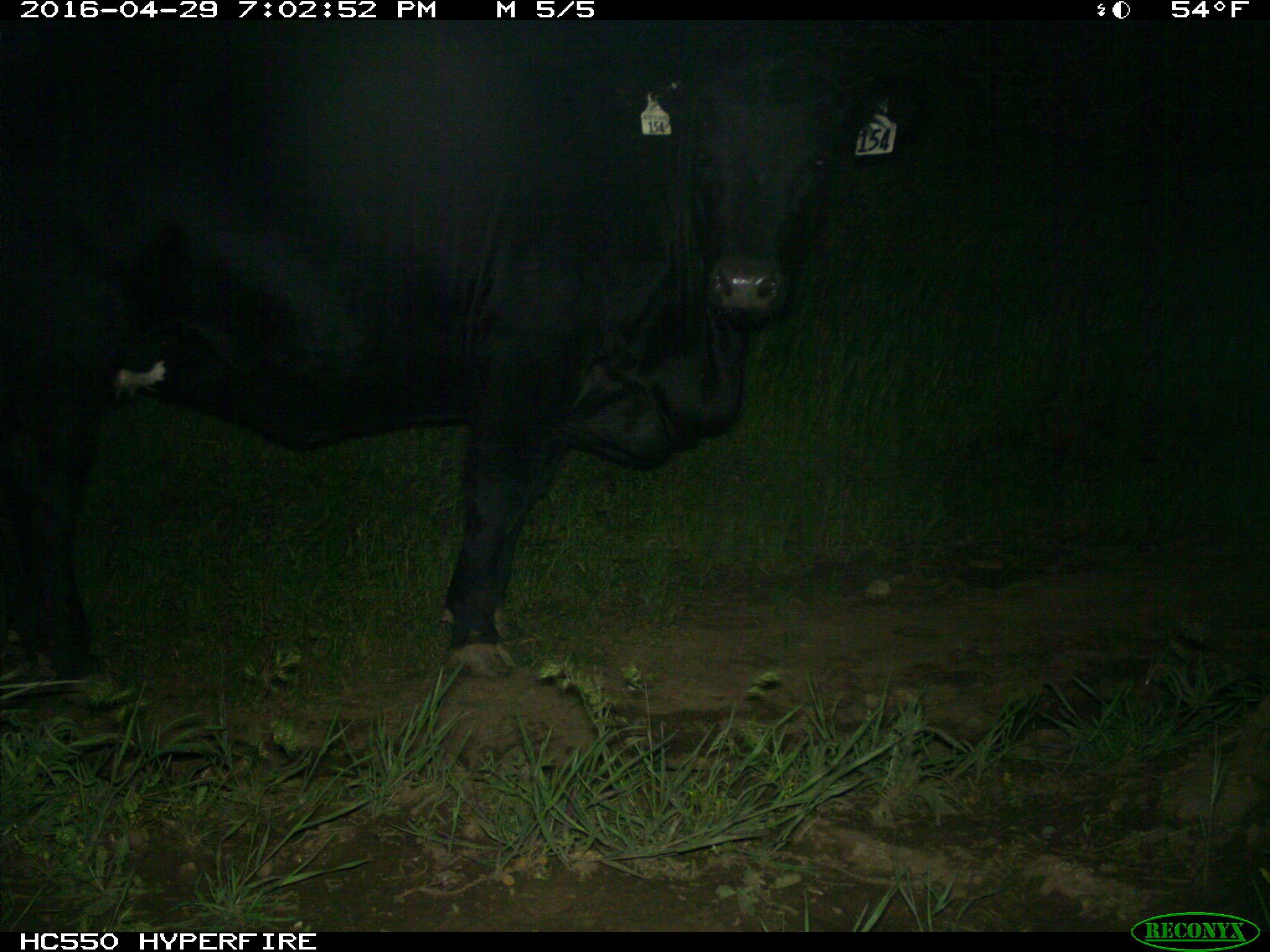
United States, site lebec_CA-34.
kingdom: Animalia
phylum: Chordata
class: Mammalia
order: Artiodactyla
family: Bovidae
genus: Bos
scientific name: Bos taurus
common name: domestic cow